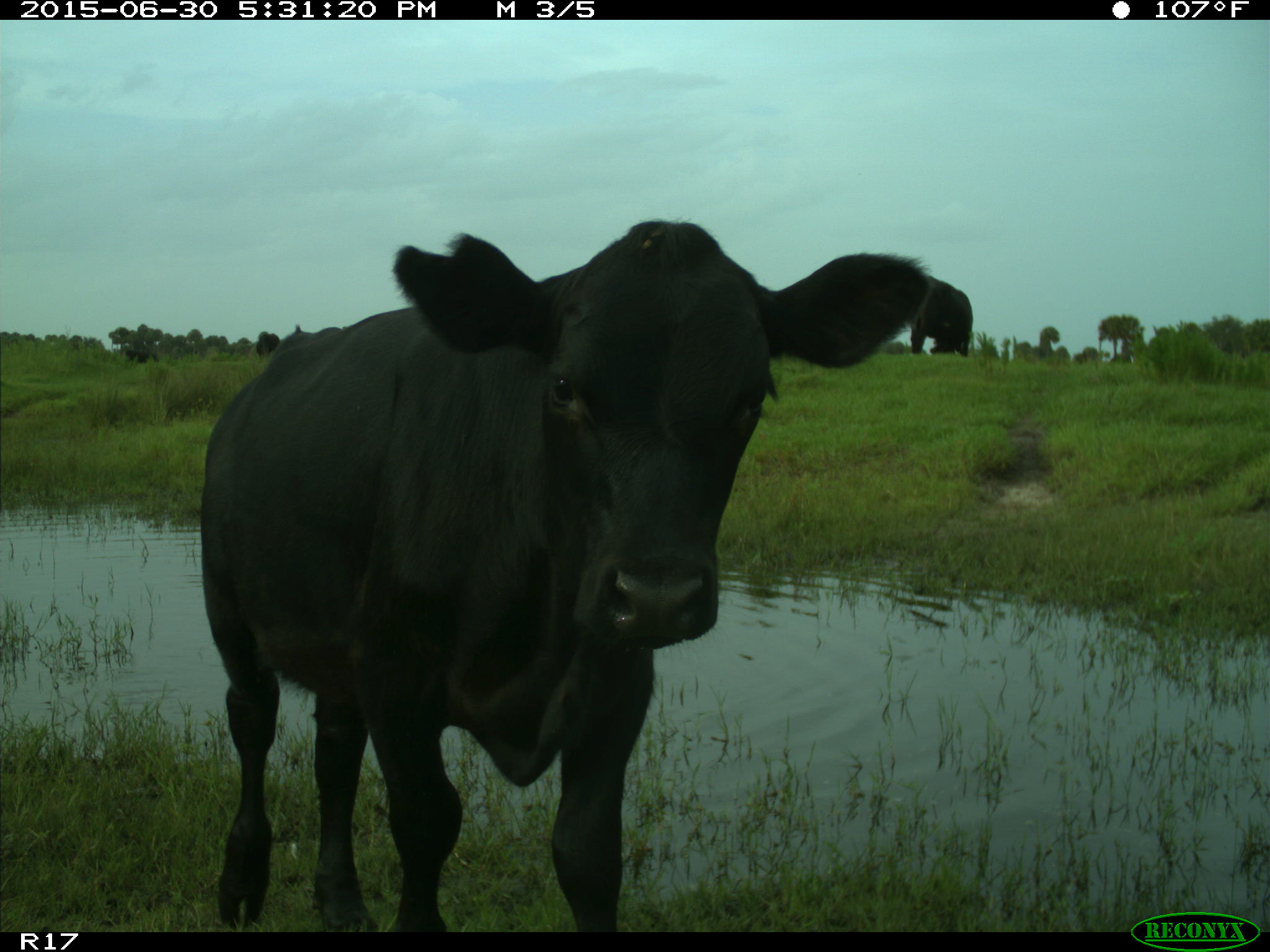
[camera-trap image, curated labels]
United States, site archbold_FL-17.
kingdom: Animalia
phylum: Chordata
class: Mammalia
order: Artiodactyla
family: Bovidae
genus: Bos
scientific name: Bos taurus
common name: domestic cow